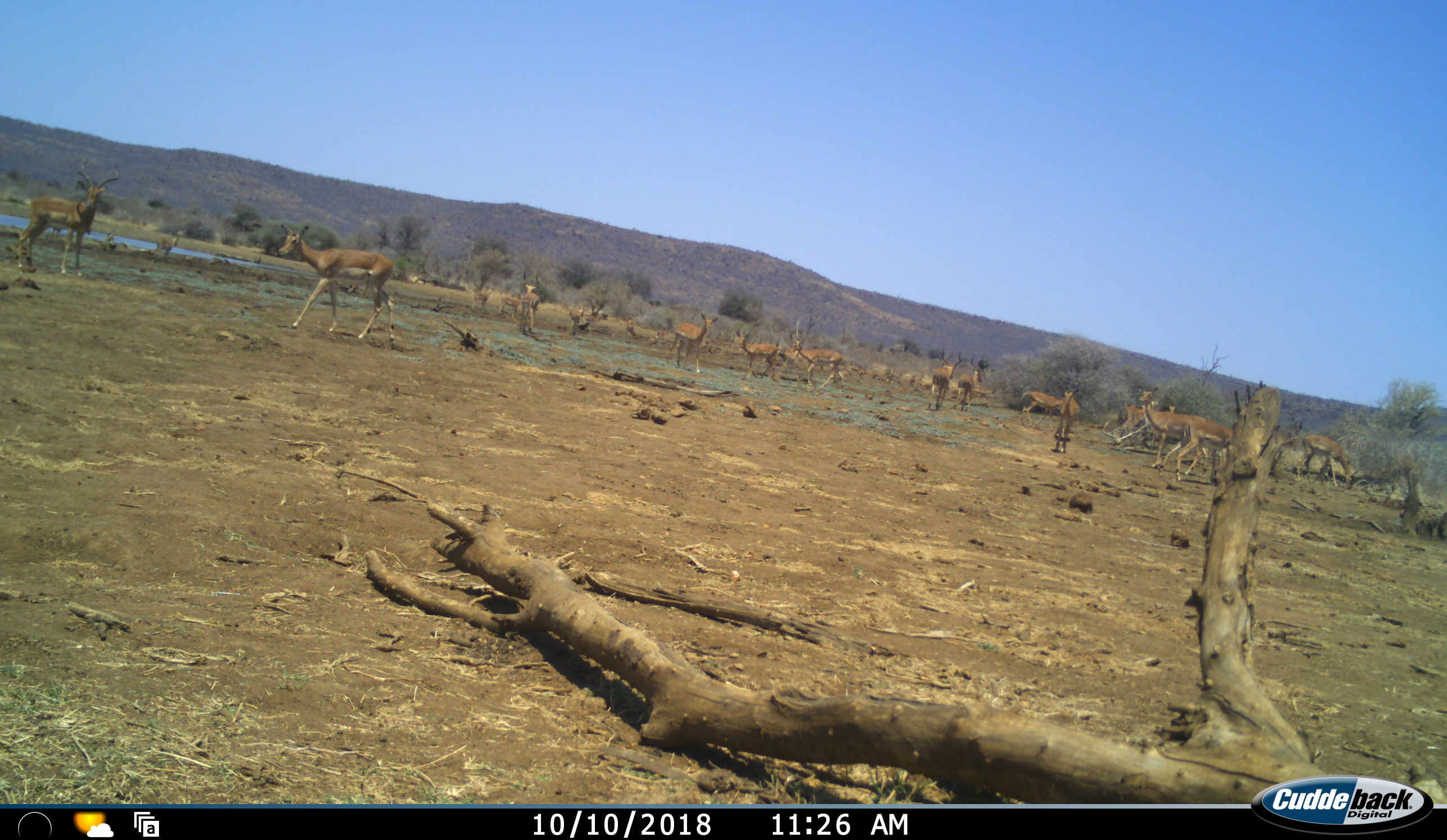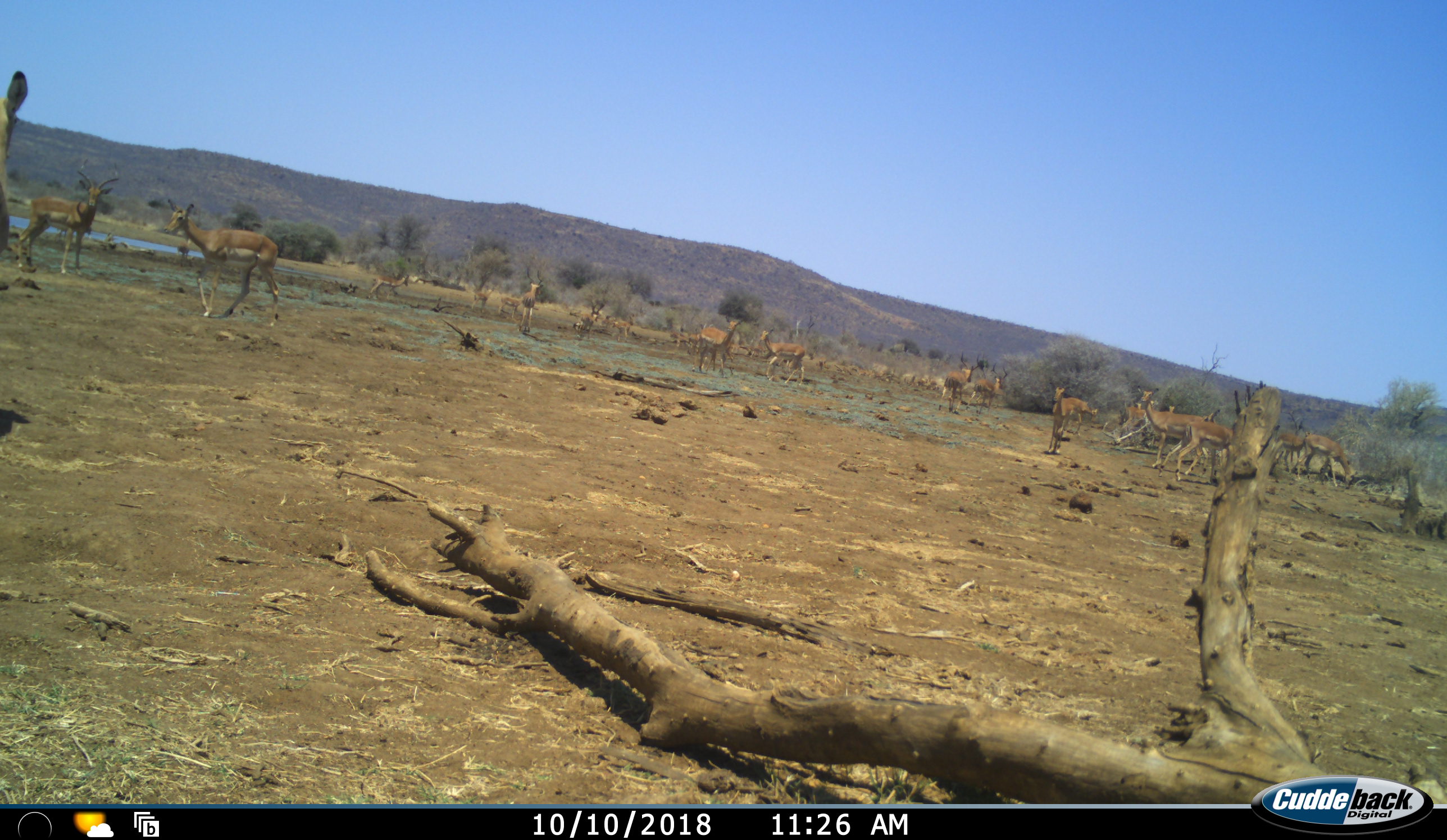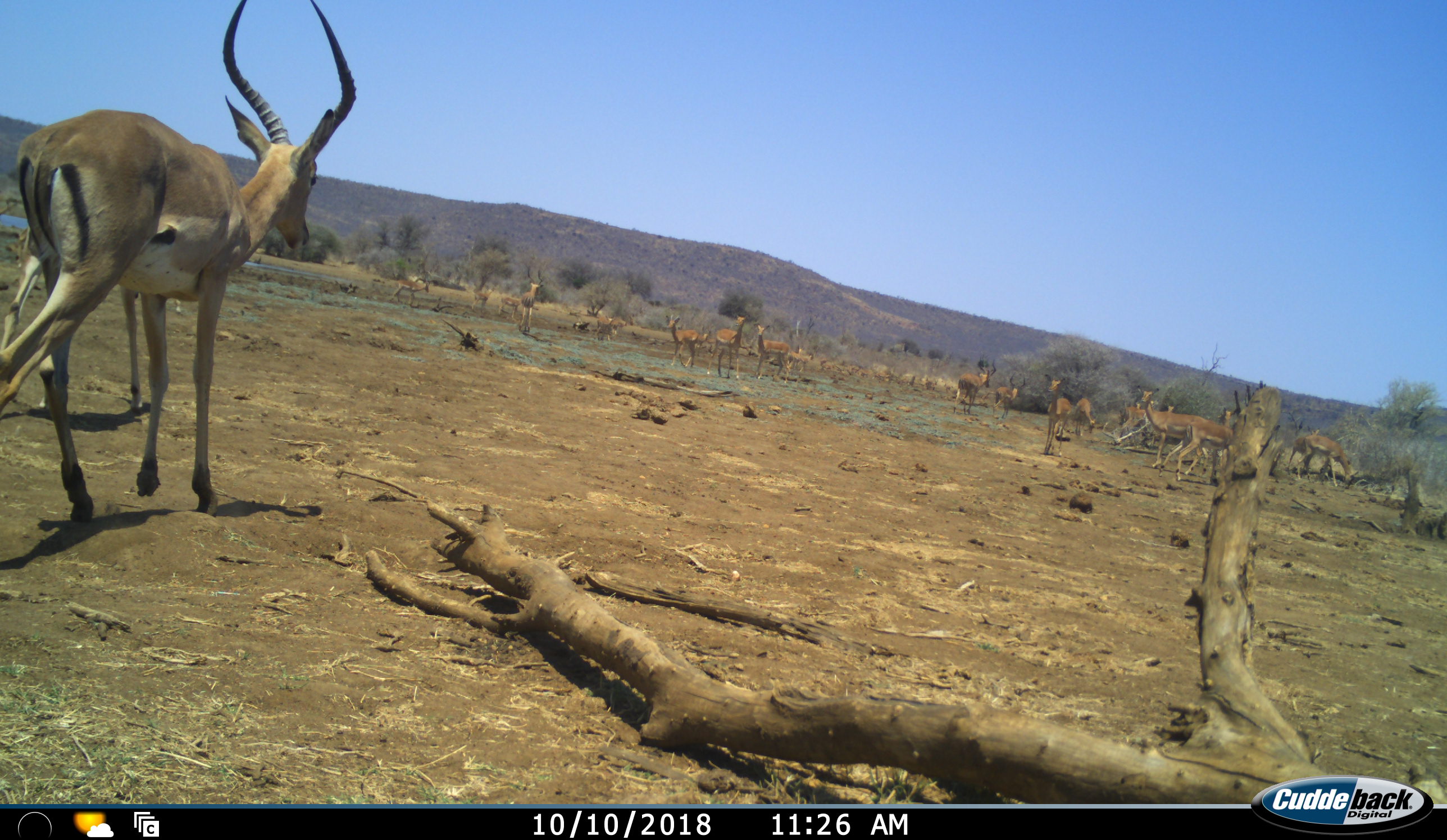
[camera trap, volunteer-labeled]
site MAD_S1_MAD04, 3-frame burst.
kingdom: Animalia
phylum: Chordata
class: Mammalia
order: Artiodactyla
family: Bovidae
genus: Aepyceros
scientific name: Aepyceros melampus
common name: impala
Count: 11-50.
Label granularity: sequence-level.